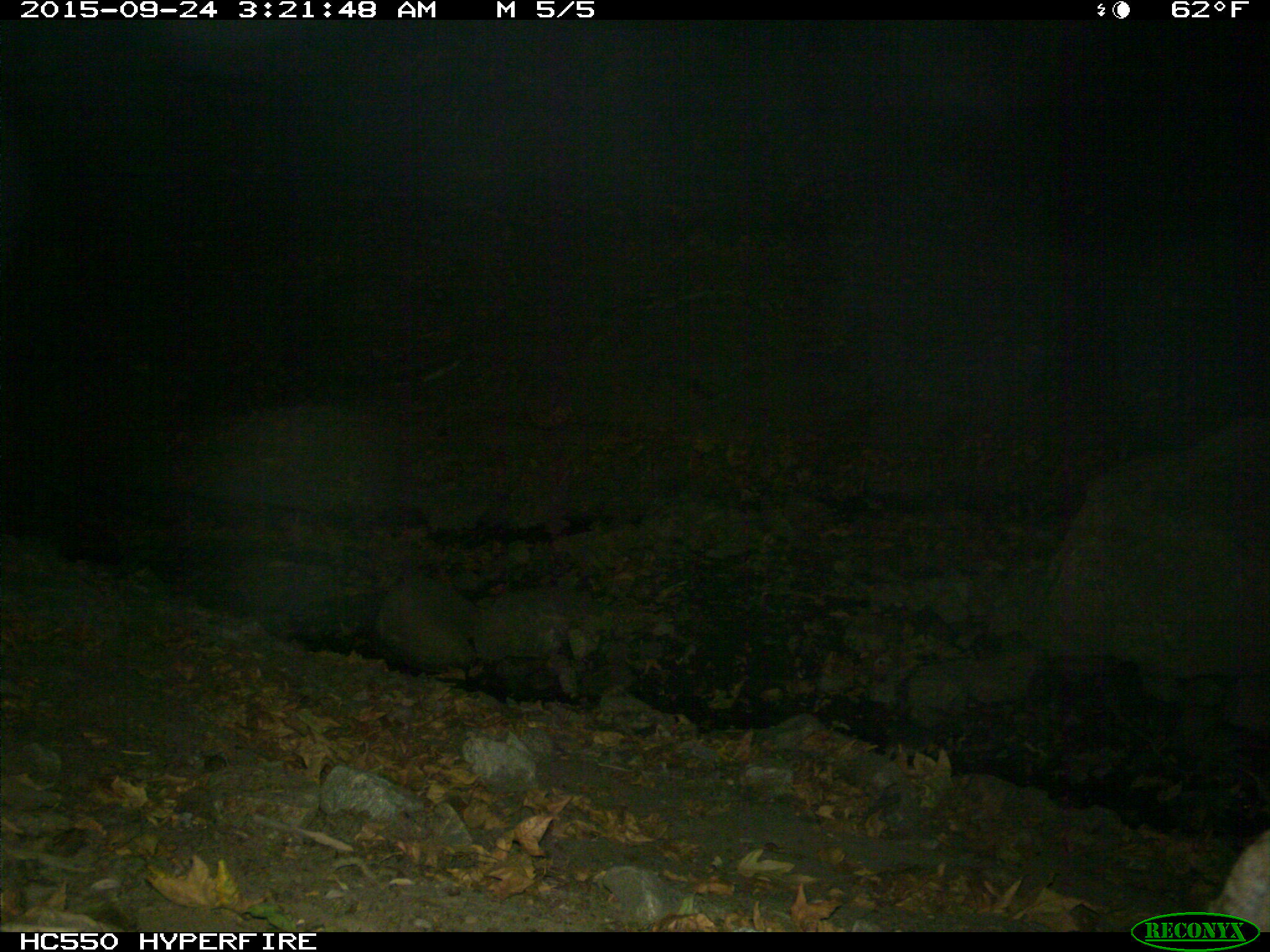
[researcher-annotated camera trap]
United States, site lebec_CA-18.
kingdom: Animalia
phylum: Chordata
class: Mammalia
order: Carnivora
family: Felidae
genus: Lynx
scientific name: Lynx rufus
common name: bobcat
Lynx rufus (bobcat).